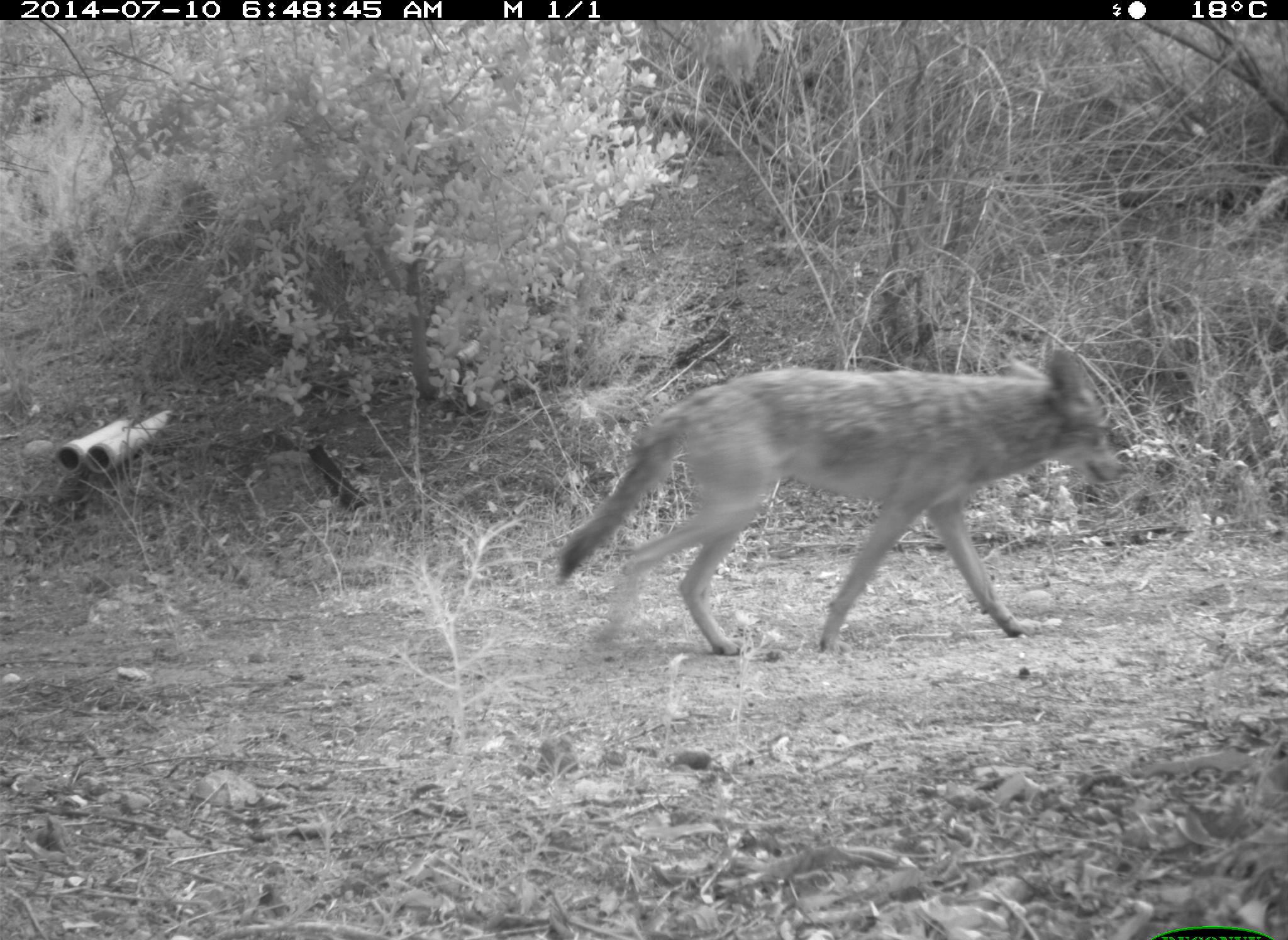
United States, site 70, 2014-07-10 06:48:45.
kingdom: Animalia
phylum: Chordata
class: Mammalia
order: Carnivora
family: Canidae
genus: Canis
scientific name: Canis latrans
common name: coyote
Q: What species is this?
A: Coyote (Canis latrans).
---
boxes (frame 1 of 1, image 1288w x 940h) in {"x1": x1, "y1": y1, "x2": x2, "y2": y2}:
coyote: {"x1": 557, "y1": 346, "x2": 1128, "y2": 658}